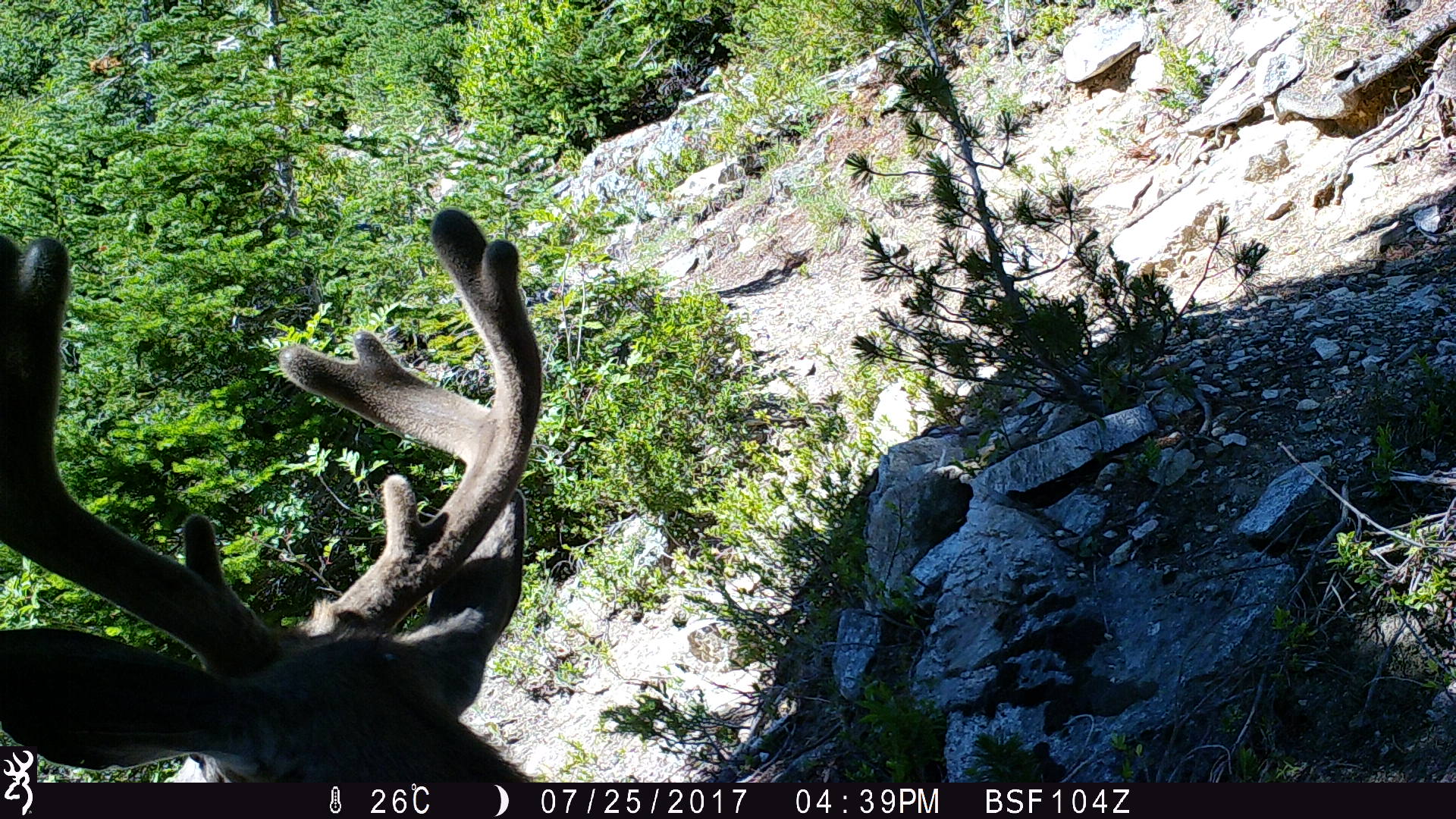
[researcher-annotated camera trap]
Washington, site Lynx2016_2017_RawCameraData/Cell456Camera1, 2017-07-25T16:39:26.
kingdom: Animalia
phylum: Chordata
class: Mammalia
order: Artiodactyla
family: Cervidae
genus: Odocoileus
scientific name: Odocoileus hemionus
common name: mule deer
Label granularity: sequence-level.